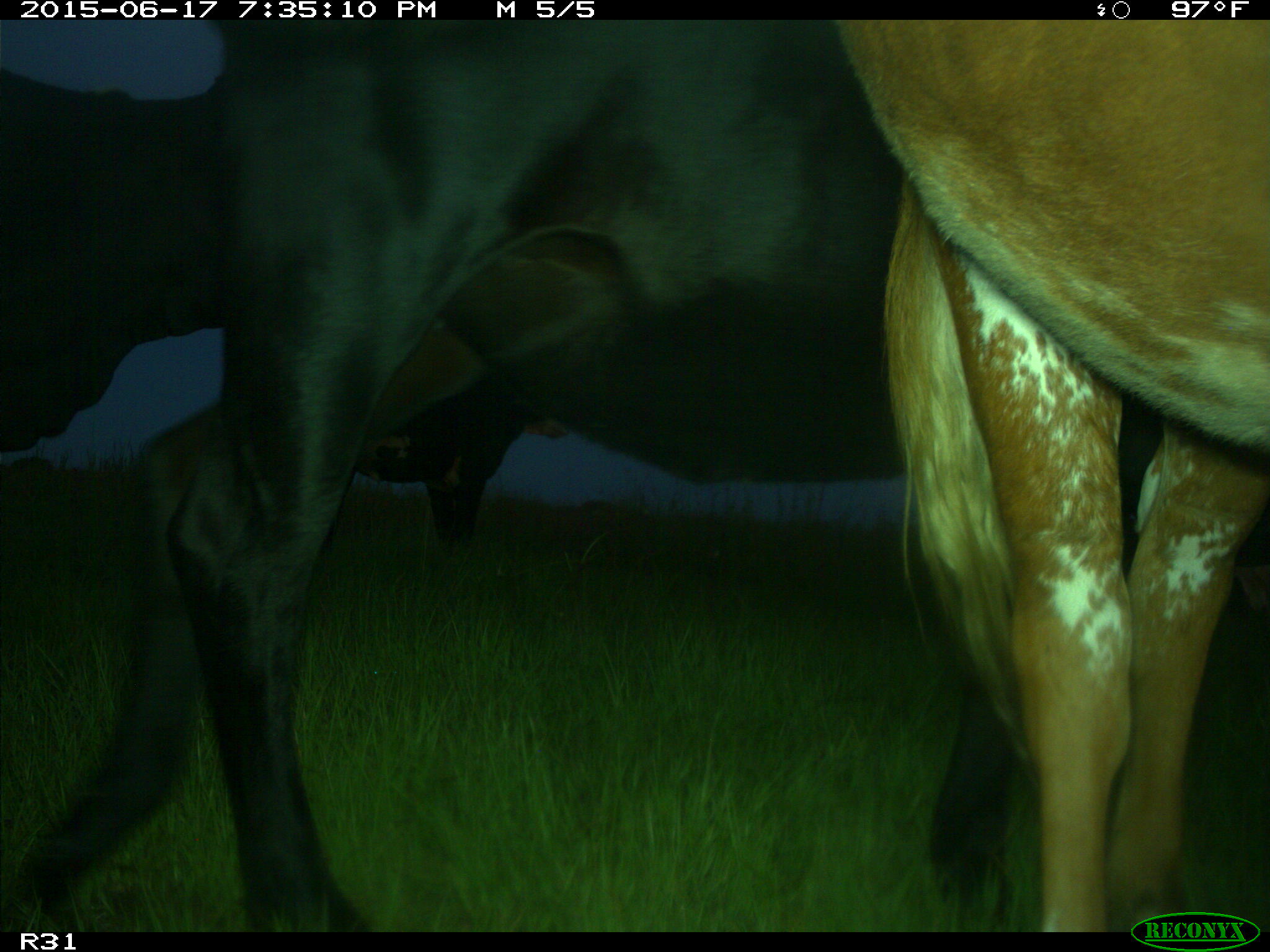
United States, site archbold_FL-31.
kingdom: Animalia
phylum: Chordata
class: Mammalia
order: Artiodactyla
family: Bovidae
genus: Bos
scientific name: Bos taurus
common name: domestic cow